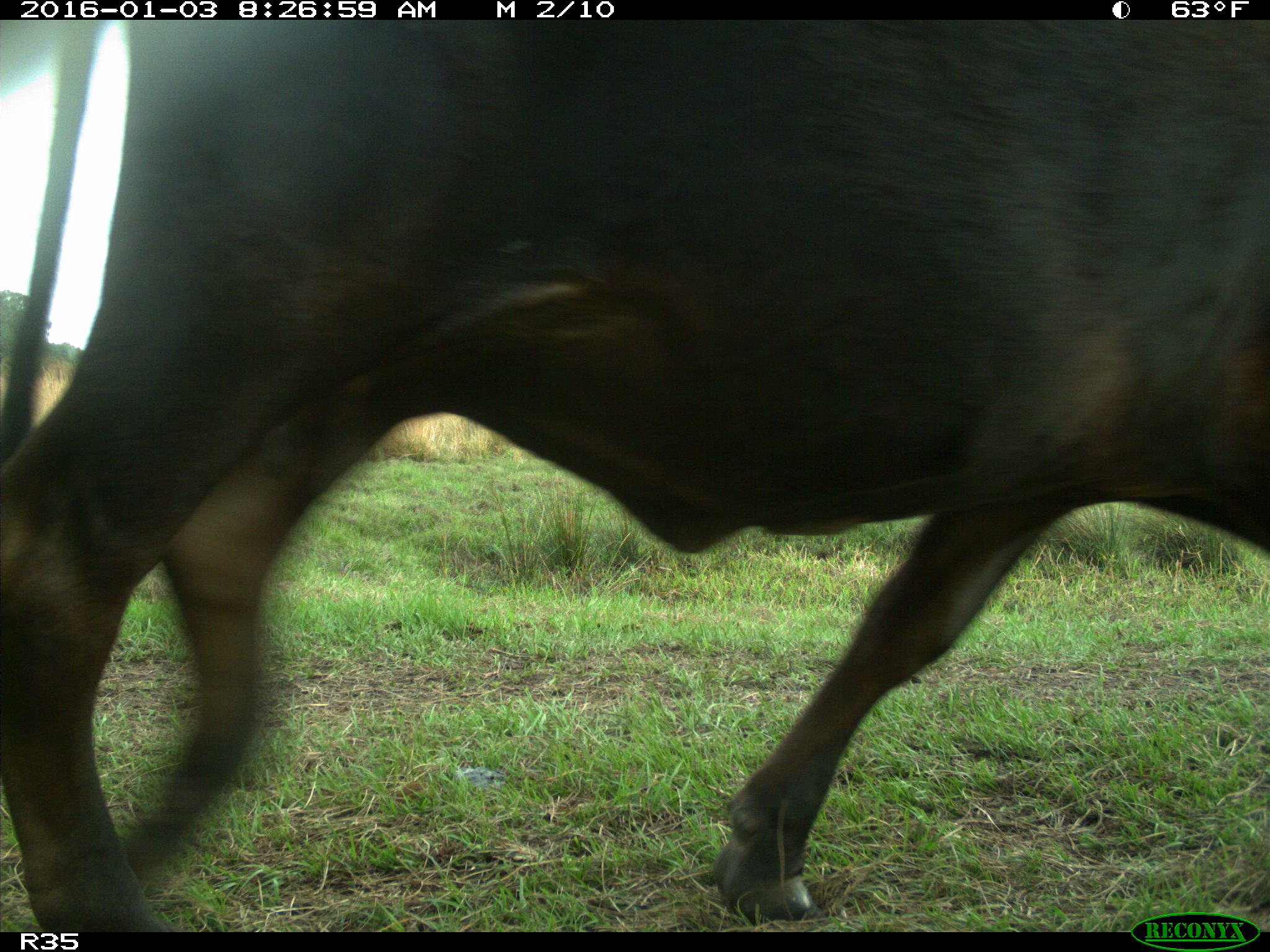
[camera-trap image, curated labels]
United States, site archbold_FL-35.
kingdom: Animalia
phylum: Chordata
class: Mammalia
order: Artiodactyla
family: Bovidae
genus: Bos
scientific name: Bos taurus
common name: domestic cow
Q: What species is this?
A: Bos taurus (domestic cow).